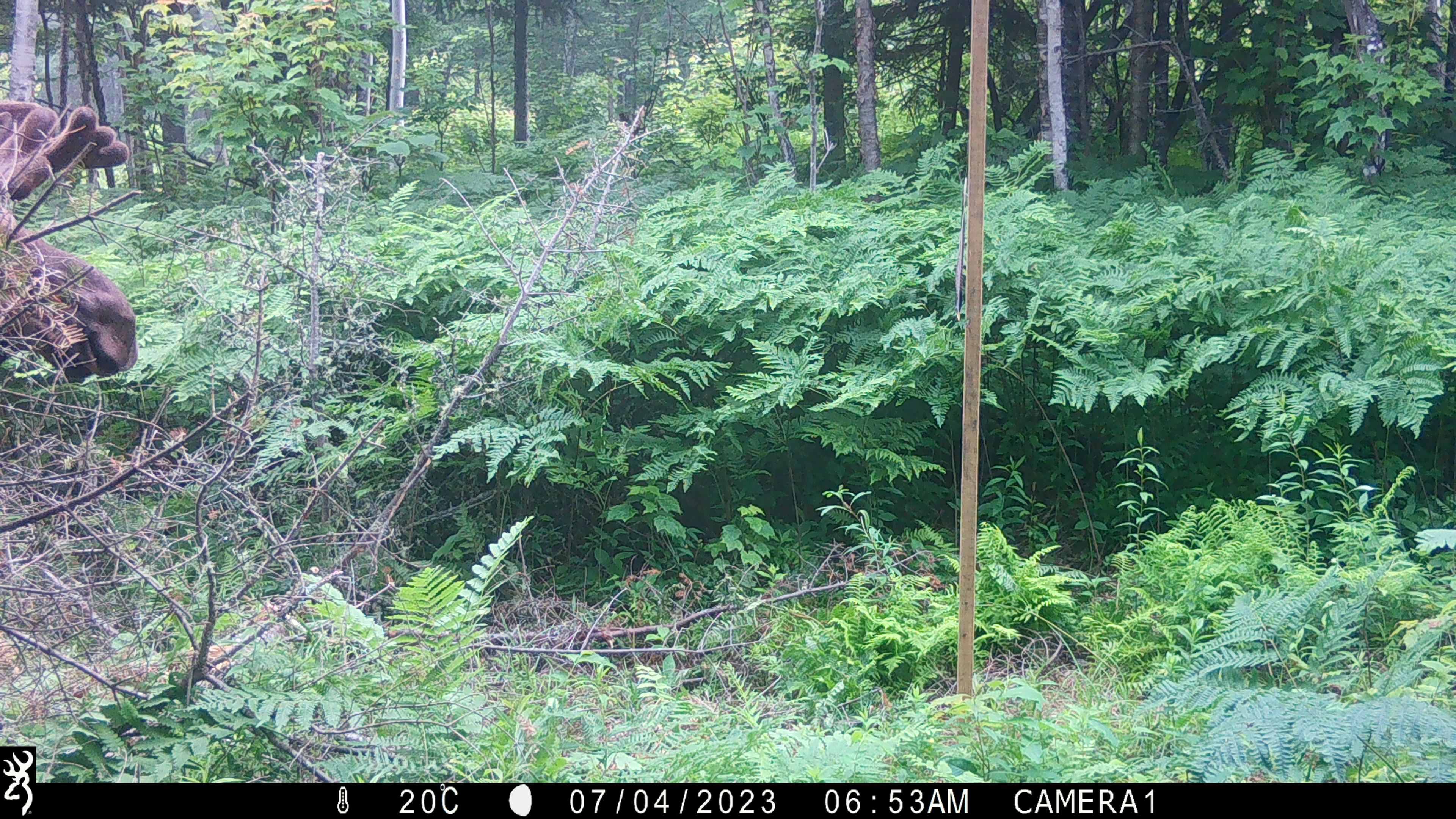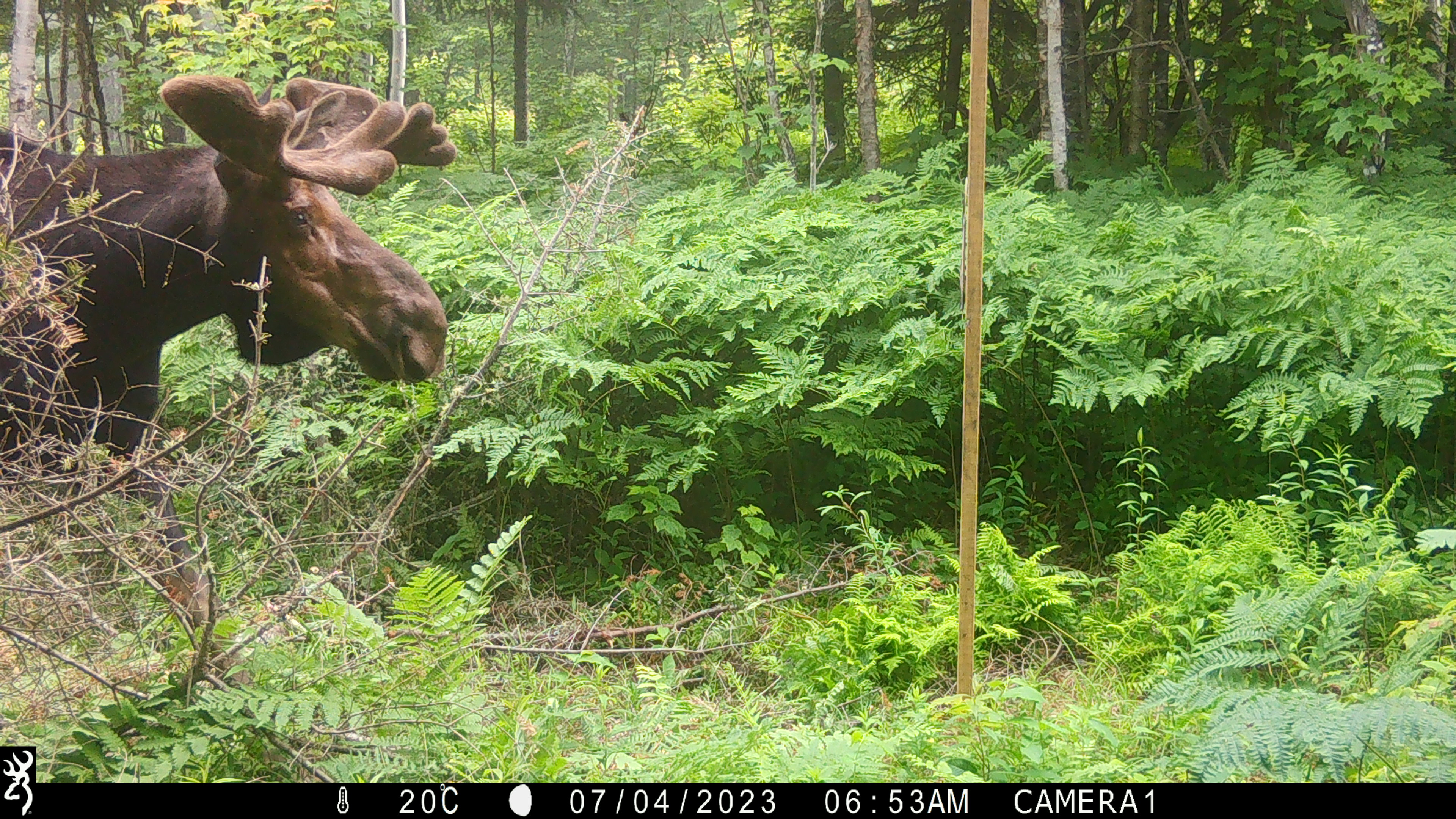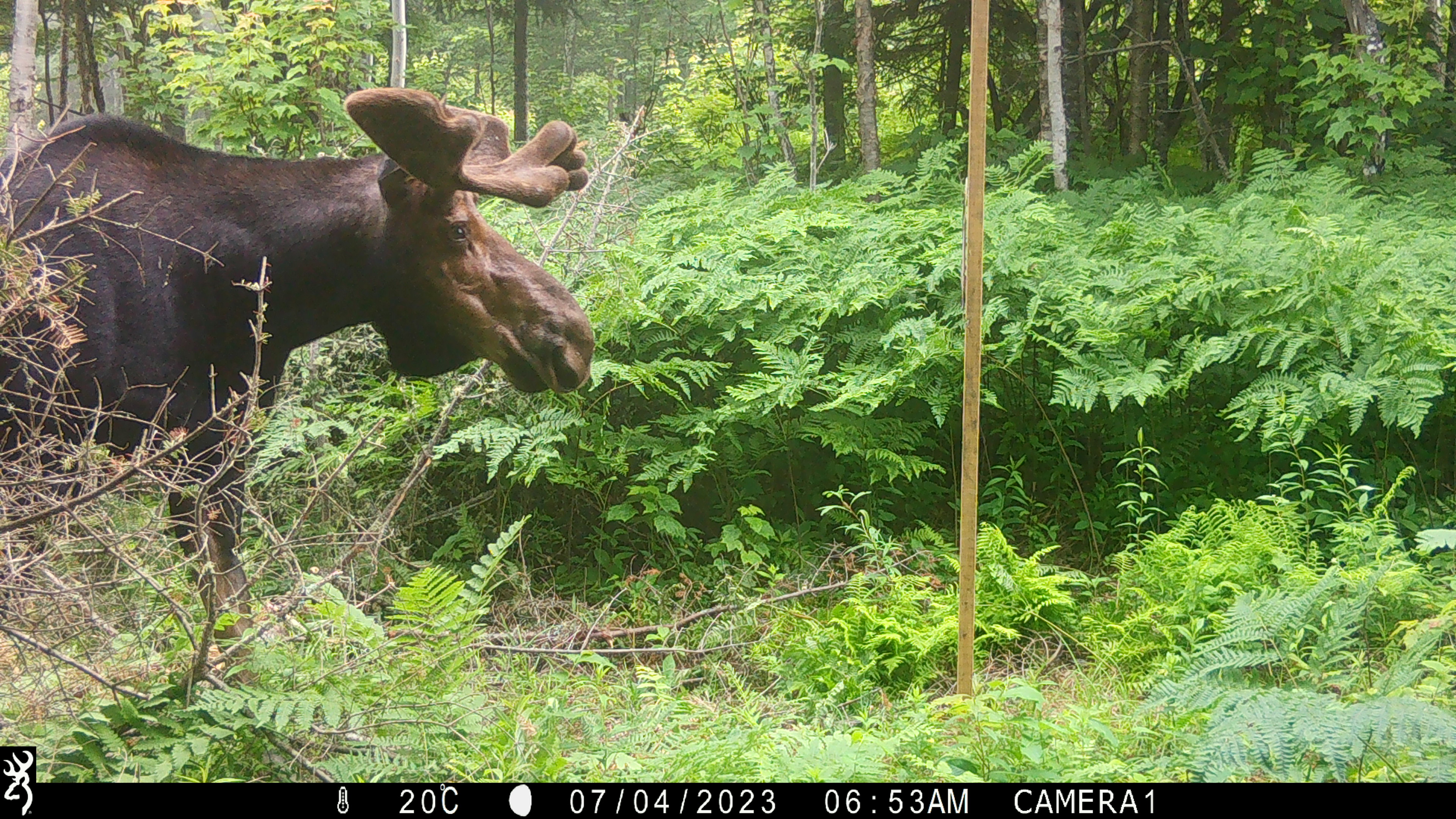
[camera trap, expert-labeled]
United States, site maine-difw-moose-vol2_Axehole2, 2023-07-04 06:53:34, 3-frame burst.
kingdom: Animalia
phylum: Chordata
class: Mammalia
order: Artiodactyla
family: Cervidae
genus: Alces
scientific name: Alces alces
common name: moose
Moose (Alces alces).